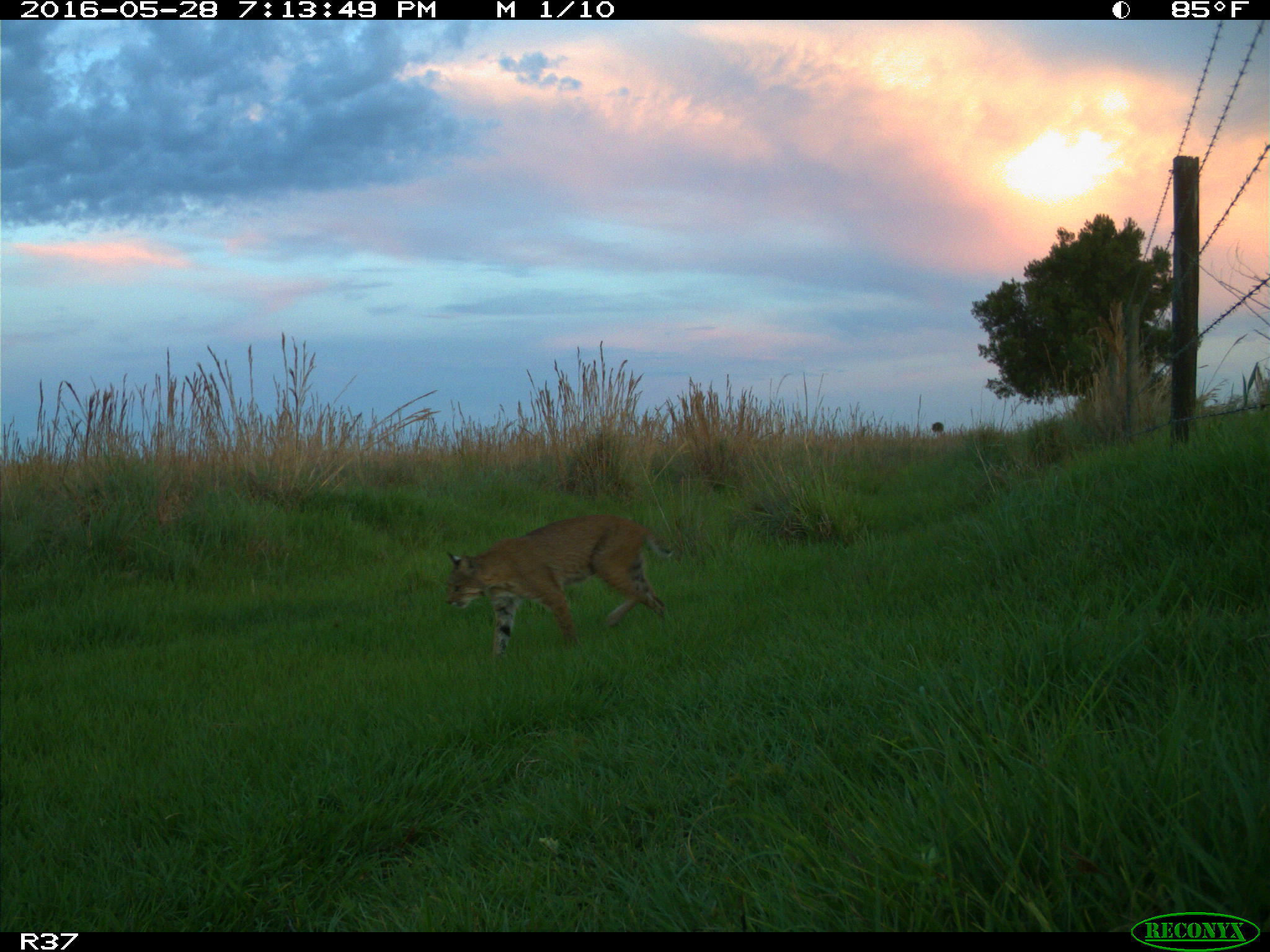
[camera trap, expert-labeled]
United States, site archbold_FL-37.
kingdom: Animalia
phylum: Chordata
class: Mammalia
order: Carnivora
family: Felidae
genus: Lynx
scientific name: Lynx rufus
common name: bobcat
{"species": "Lynx rufus (bobcat)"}